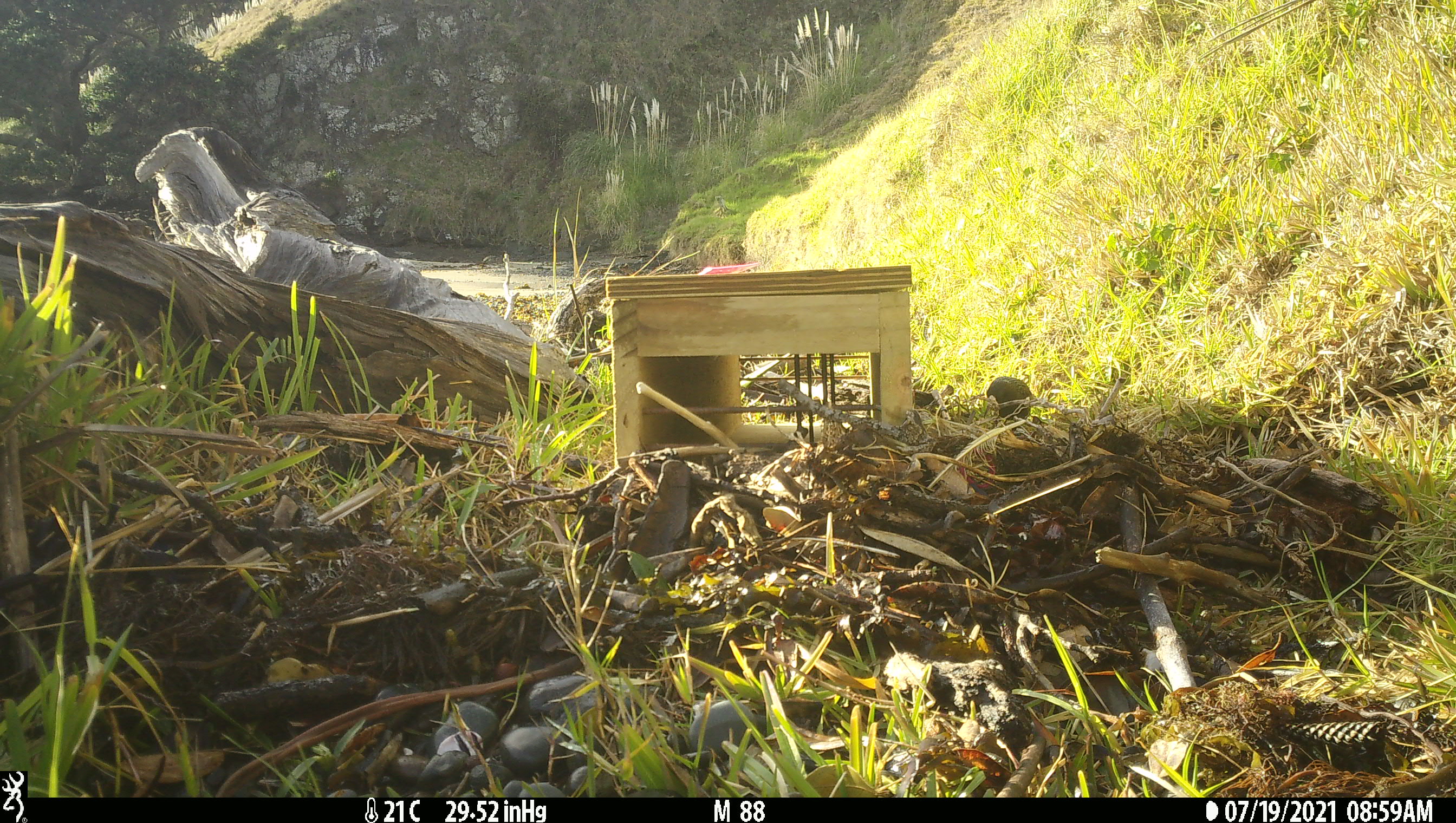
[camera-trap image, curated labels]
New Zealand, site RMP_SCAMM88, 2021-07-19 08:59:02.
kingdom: Animalia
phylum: Chordata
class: Aves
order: Passeriformes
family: Sturnidae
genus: Sturnus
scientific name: Sturnus vulgaris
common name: european starling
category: starling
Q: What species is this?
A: Starling (european starling) (Sturnus vulgaris).